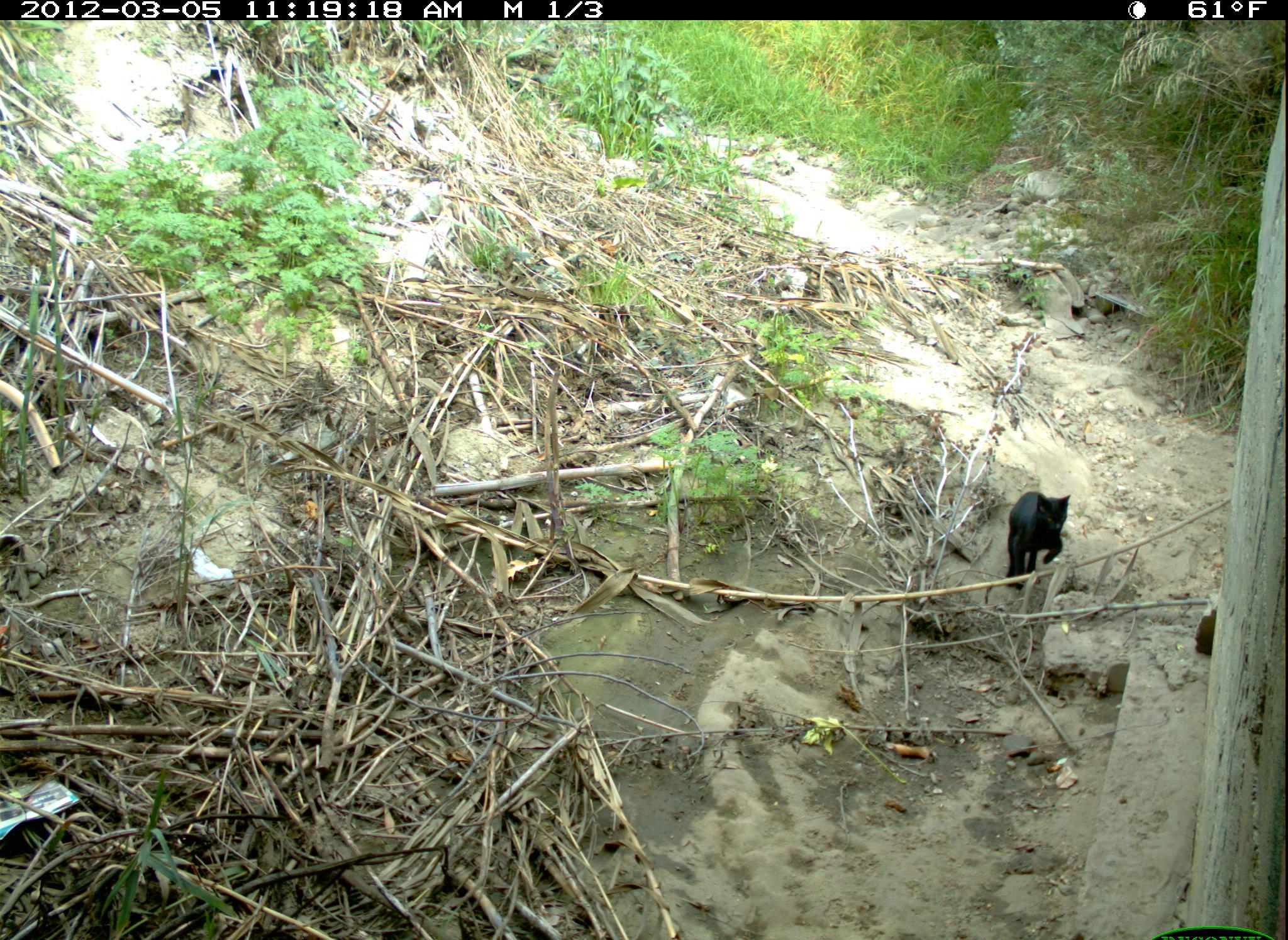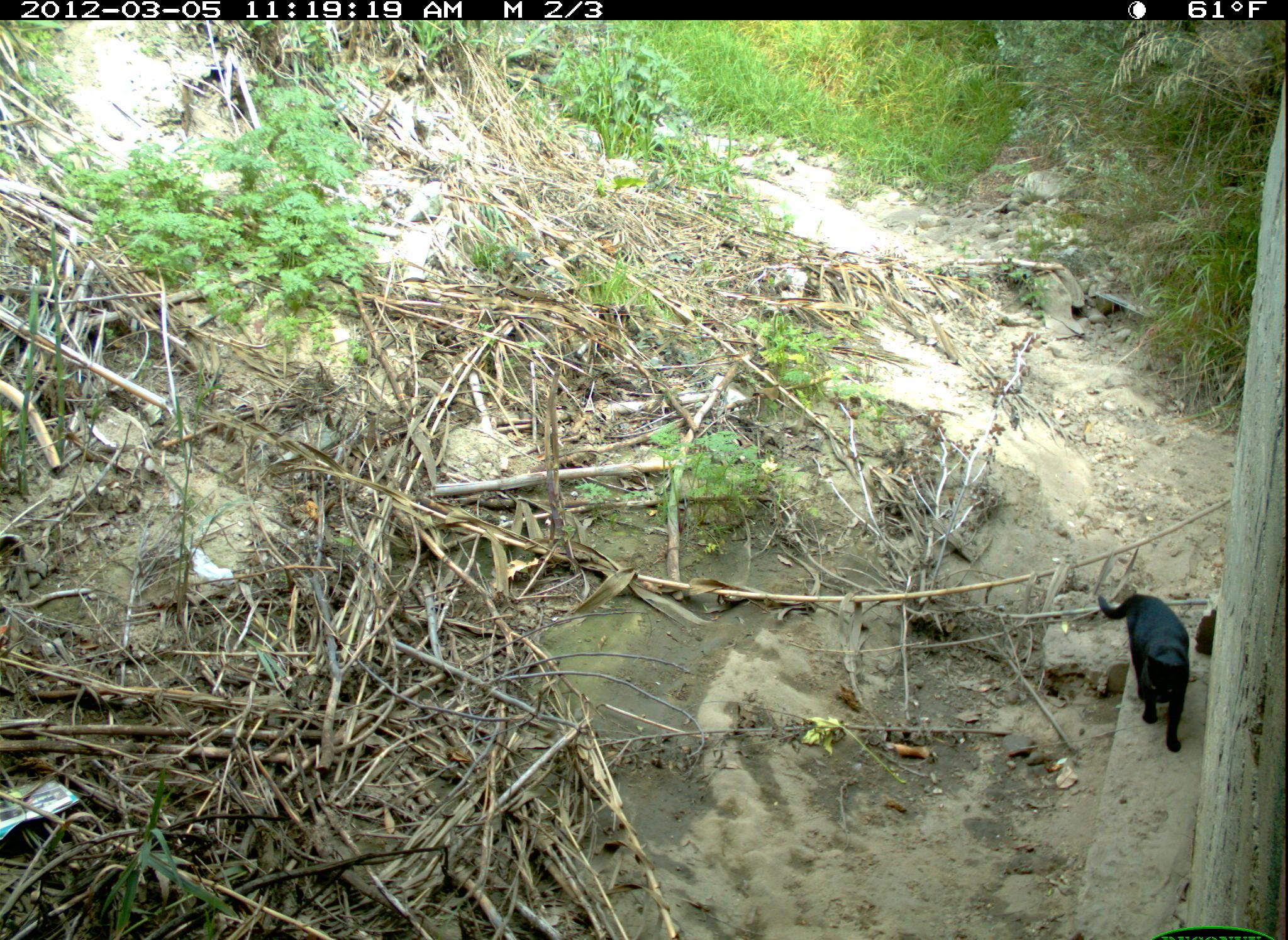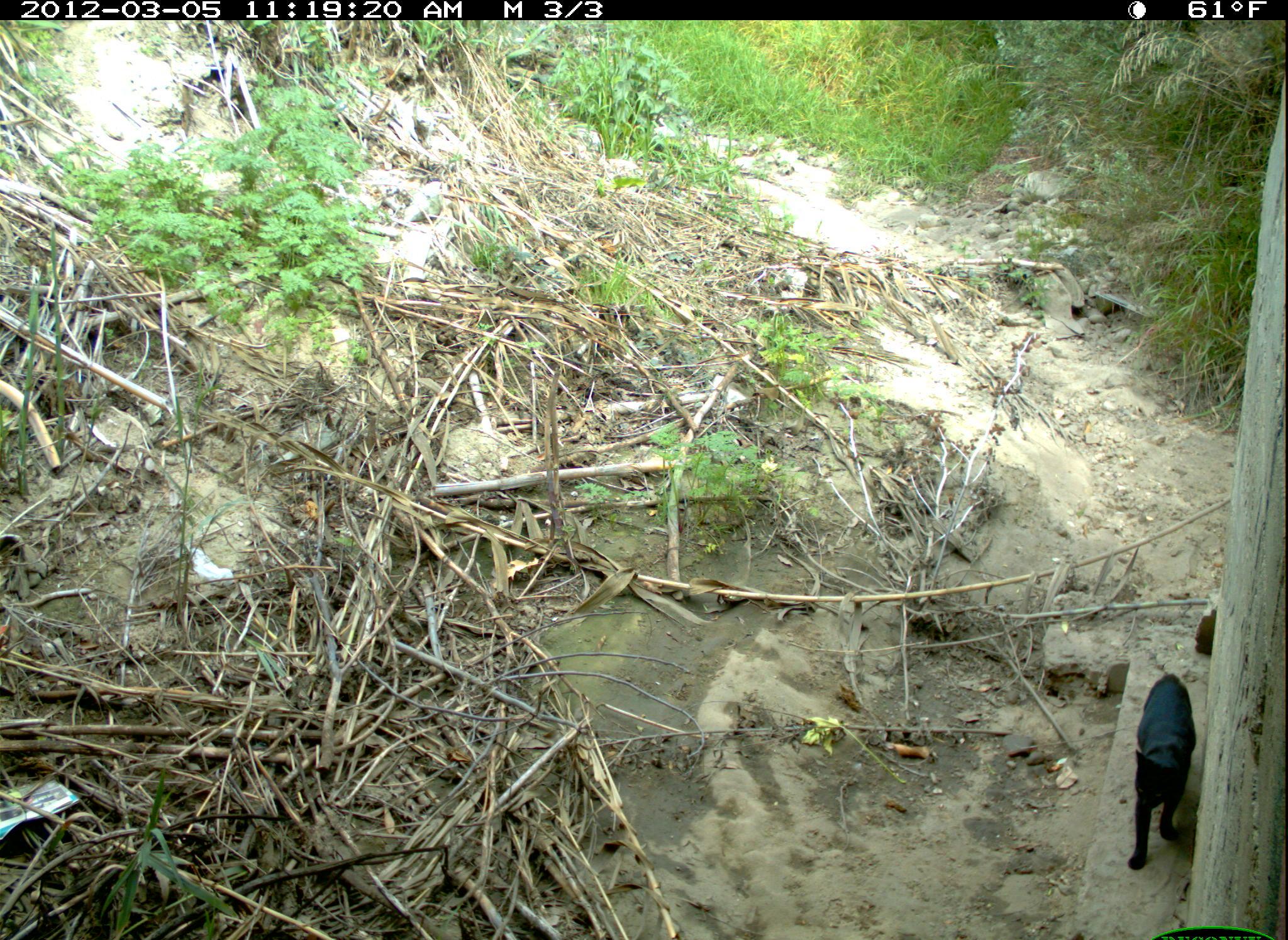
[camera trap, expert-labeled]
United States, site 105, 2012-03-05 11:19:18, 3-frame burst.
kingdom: Animalia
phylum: Chordata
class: Mammalia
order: Carnivora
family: Felidae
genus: Felis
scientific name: Felis catus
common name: cat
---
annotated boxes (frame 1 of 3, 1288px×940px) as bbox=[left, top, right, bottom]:
cat: bbox=[1001, 485, 1071, 598]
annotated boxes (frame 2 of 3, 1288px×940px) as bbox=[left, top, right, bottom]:
cat: bbox=[1090, 583, 1209, 776]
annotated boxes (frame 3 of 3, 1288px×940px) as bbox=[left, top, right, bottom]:
cat: bbox=[1114, 657, 1217, 888]